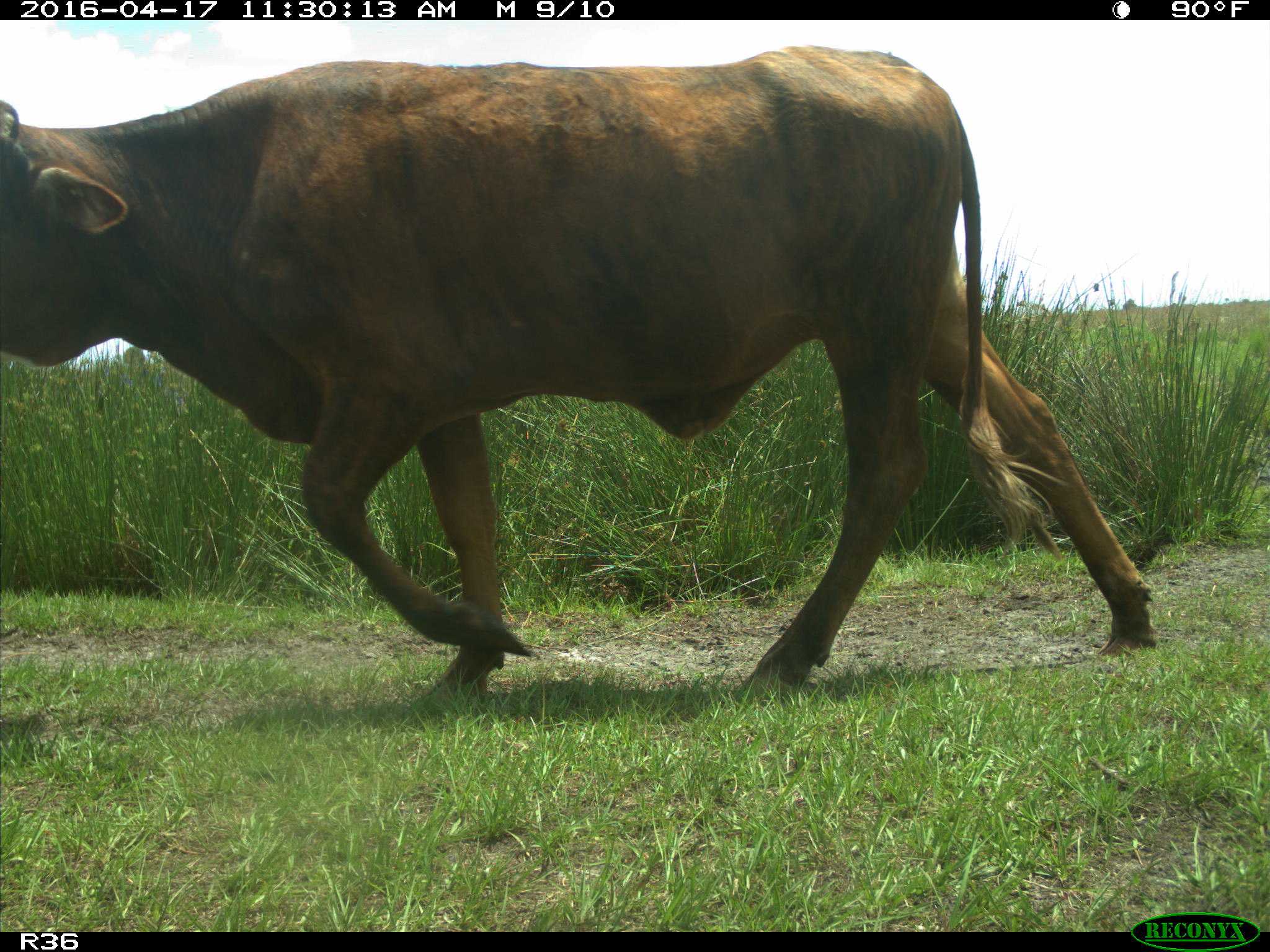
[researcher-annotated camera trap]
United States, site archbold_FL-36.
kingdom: Animalia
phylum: Chordata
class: Mammalia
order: Artiodactyla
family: Bovidae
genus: Bos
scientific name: Bos taurus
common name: domestic cow